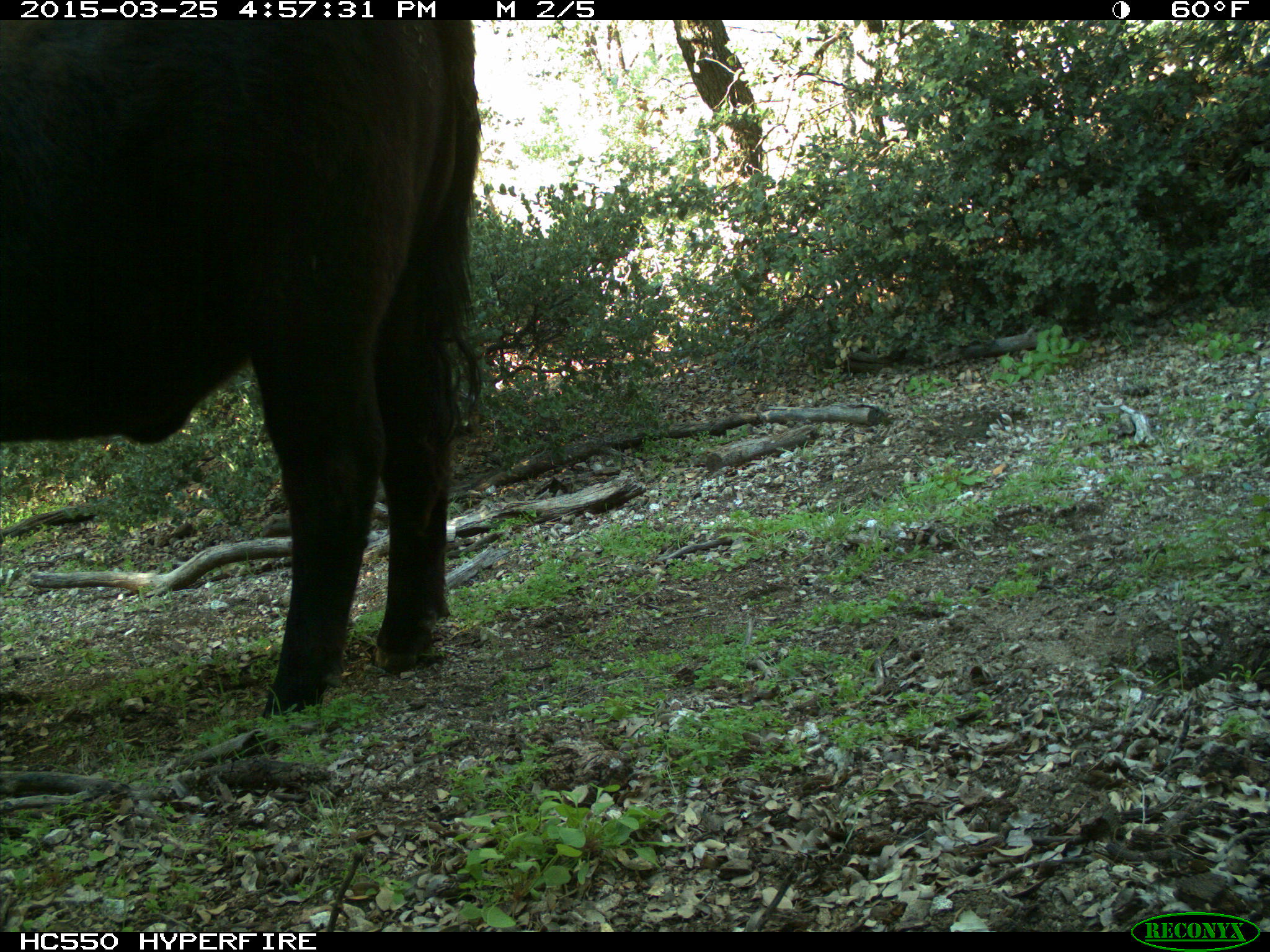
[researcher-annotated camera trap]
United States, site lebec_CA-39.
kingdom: Animalia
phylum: Chordata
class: Mammalia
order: Artiodactyla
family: Bovidae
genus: Bos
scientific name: Bos taurus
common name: domestic cow